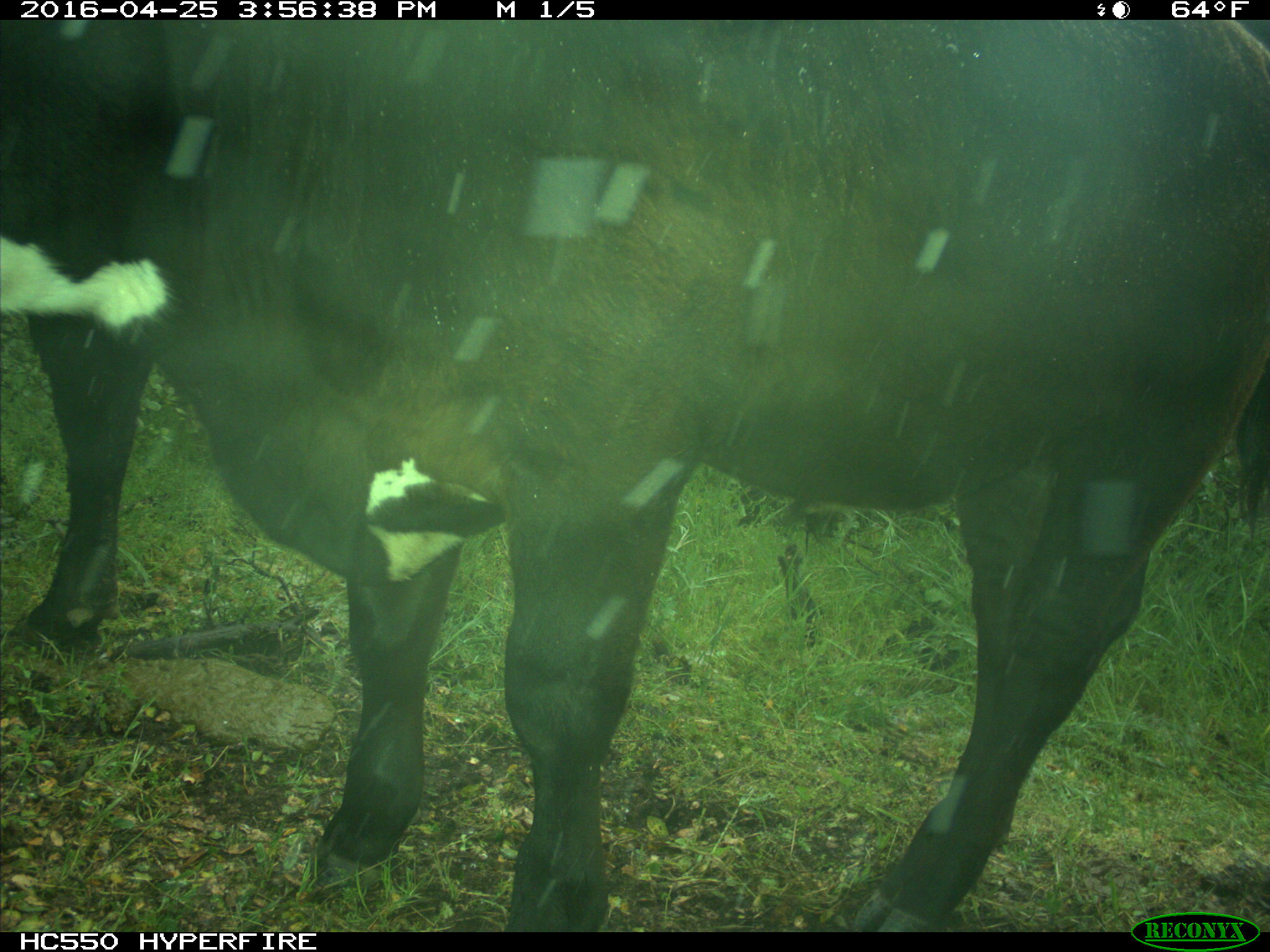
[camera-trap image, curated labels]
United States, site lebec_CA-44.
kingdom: Animalia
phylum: Chordata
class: Mammalia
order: Artiodactyla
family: Bovidae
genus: Bos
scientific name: Bos taurus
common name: domestic cow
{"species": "Bos taurus (domestic cow)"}